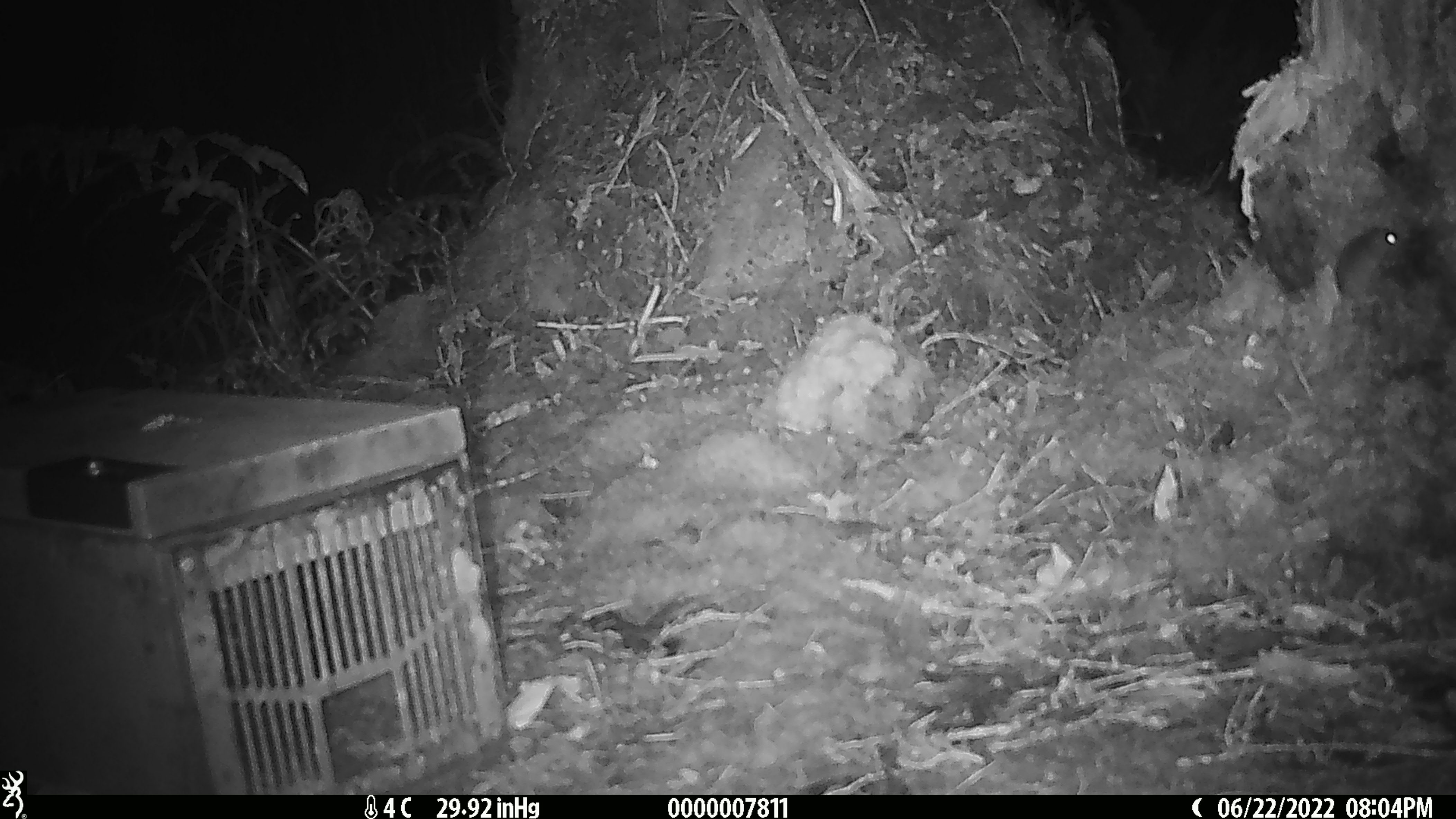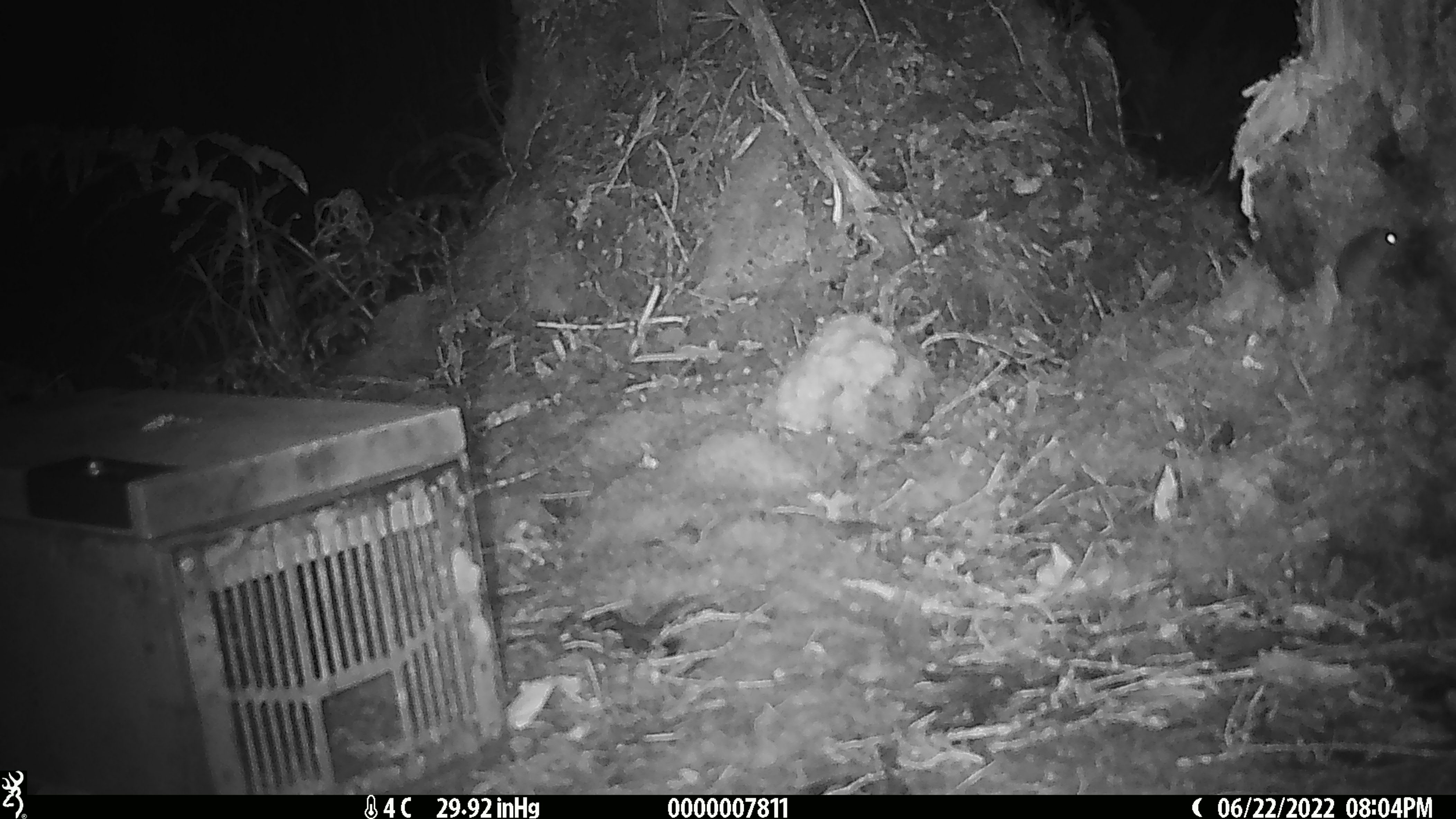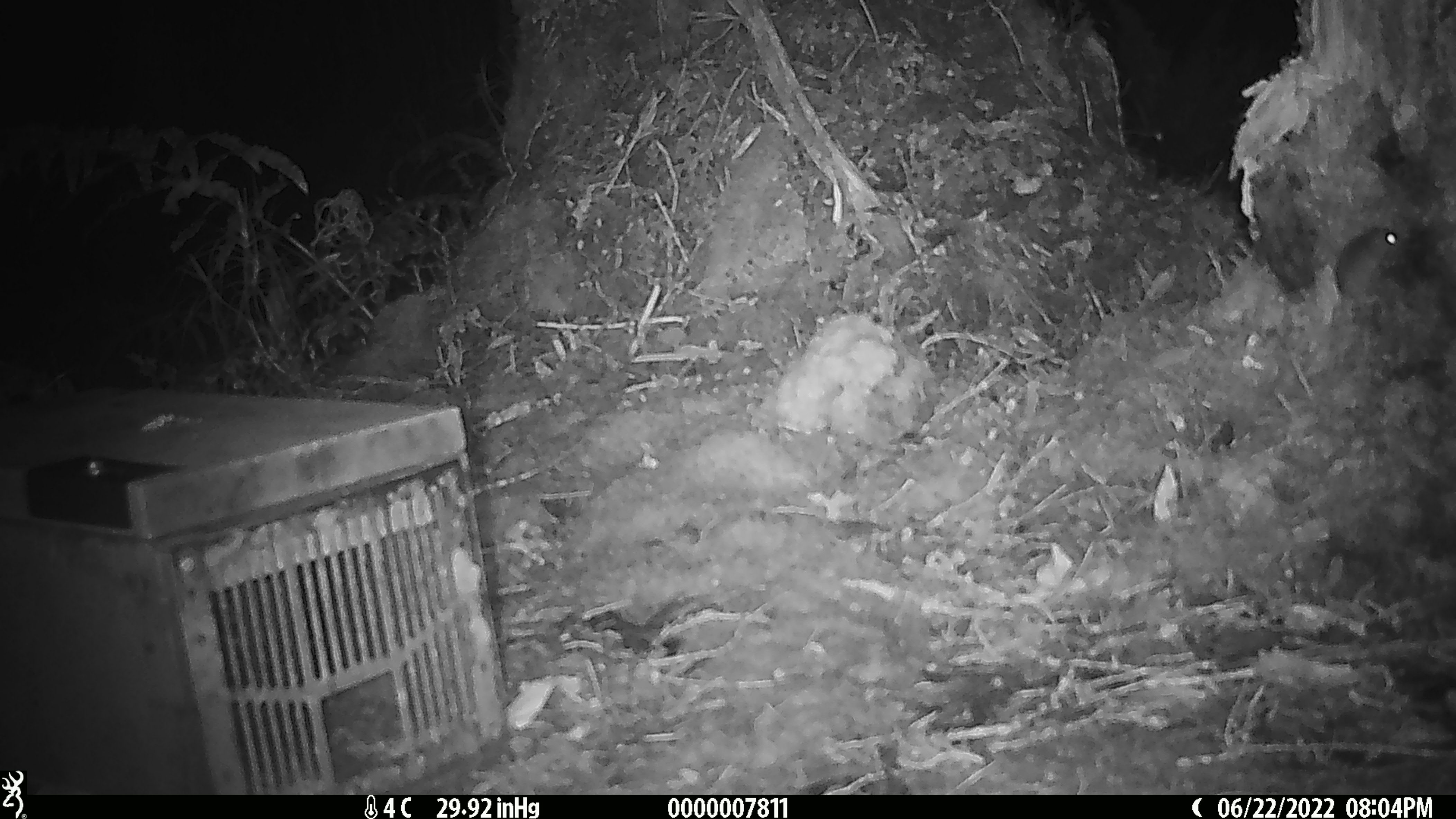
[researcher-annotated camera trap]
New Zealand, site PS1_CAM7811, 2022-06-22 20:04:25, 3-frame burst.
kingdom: Animalia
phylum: Chordata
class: Mammalia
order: Rodentia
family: Muridae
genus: Mus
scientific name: Mus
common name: mouse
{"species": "mouse (Mus)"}